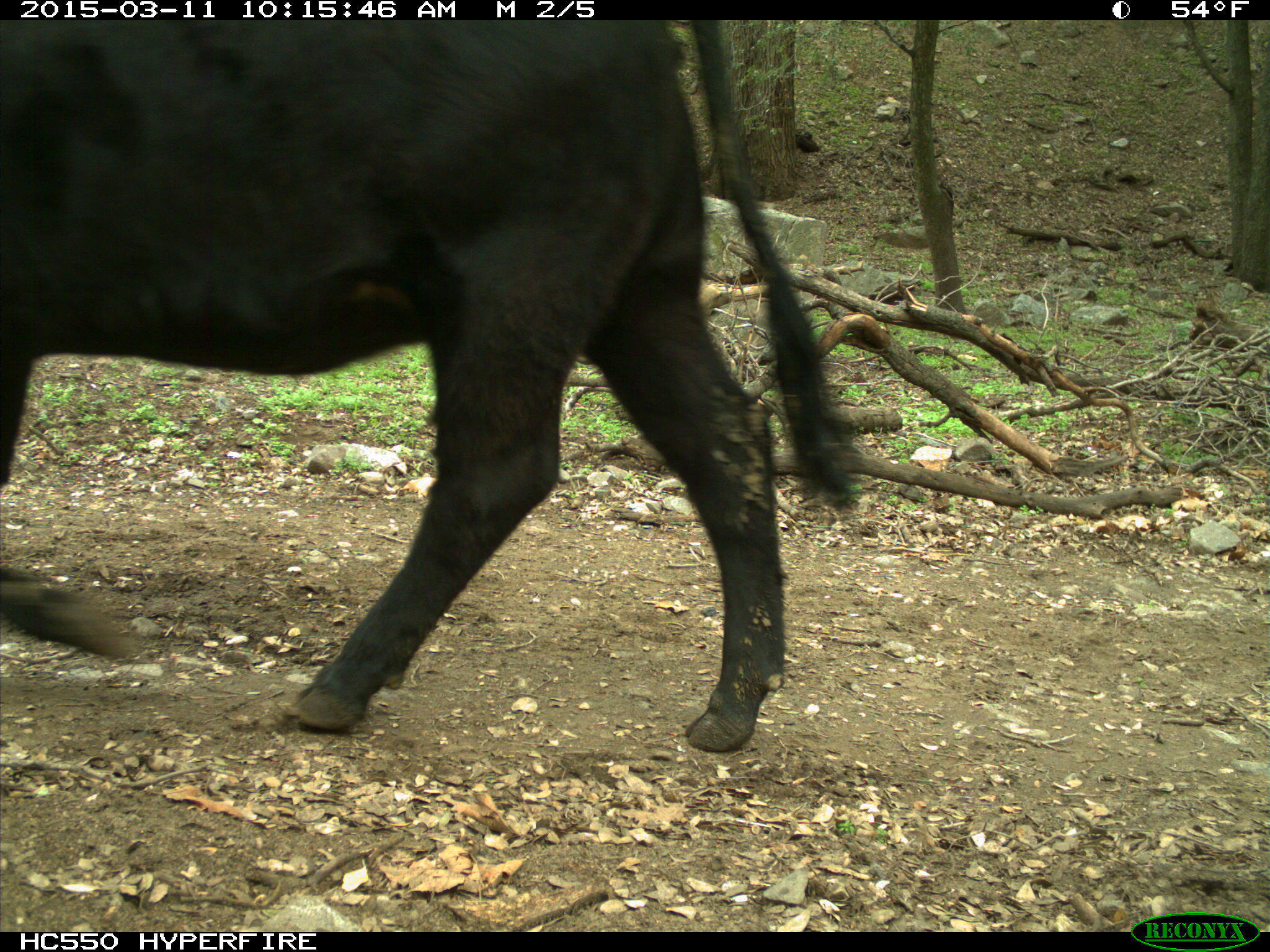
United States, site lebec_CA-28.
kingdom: Animalia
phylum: Chordata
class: Mammalia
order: Artiodactyla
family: Bovidae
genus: Bos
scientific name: Bos taurus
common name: domestic cow